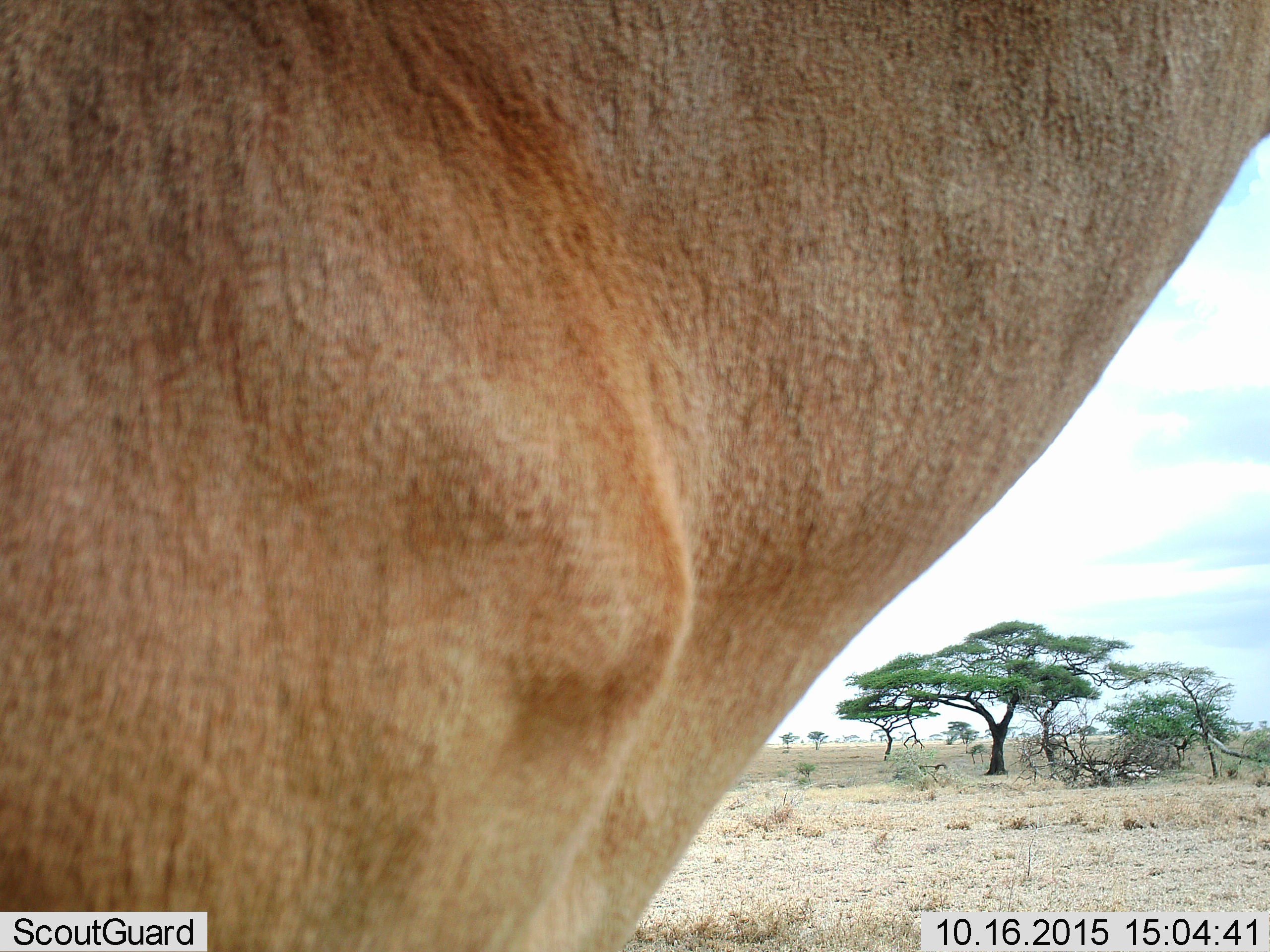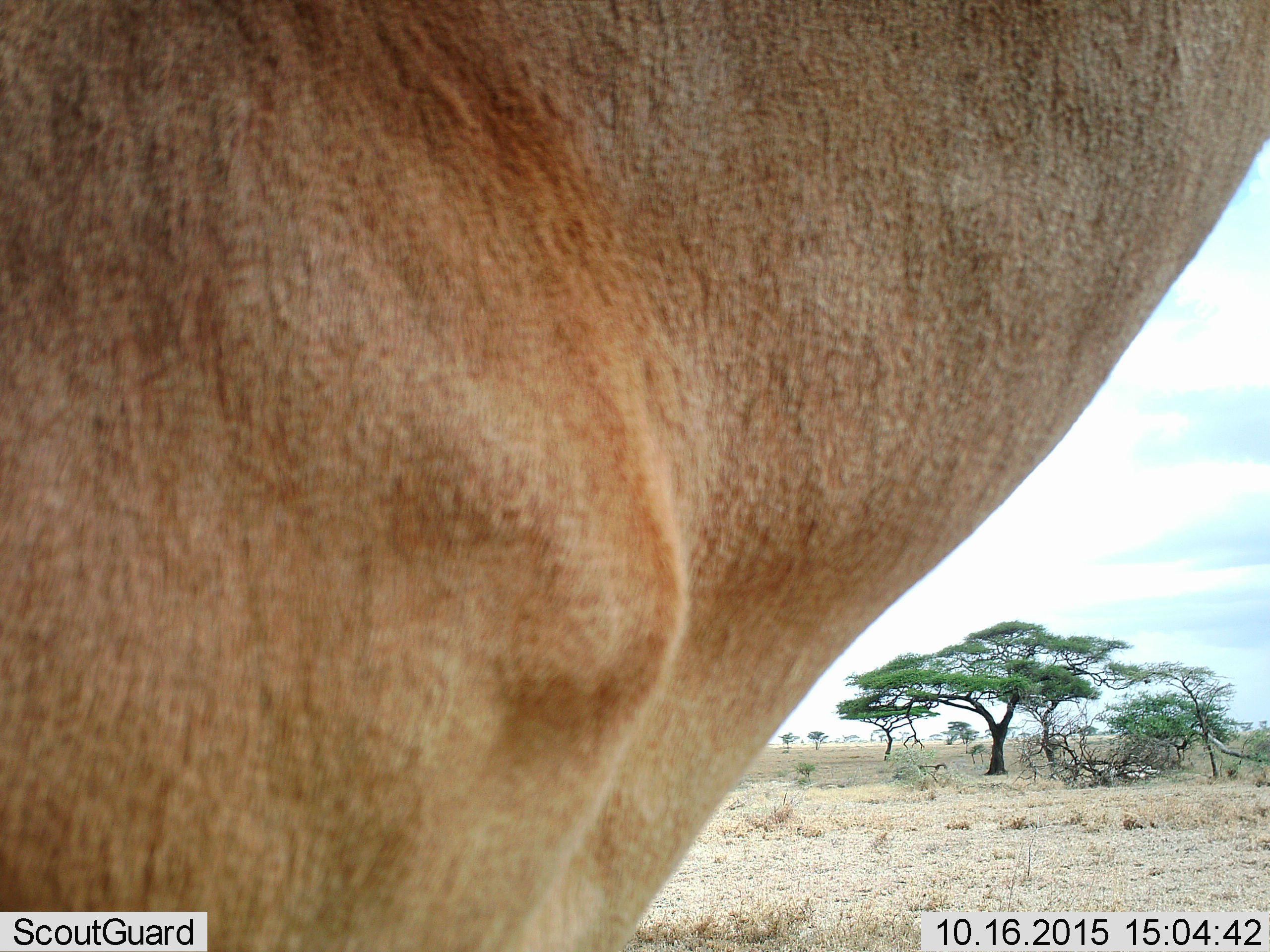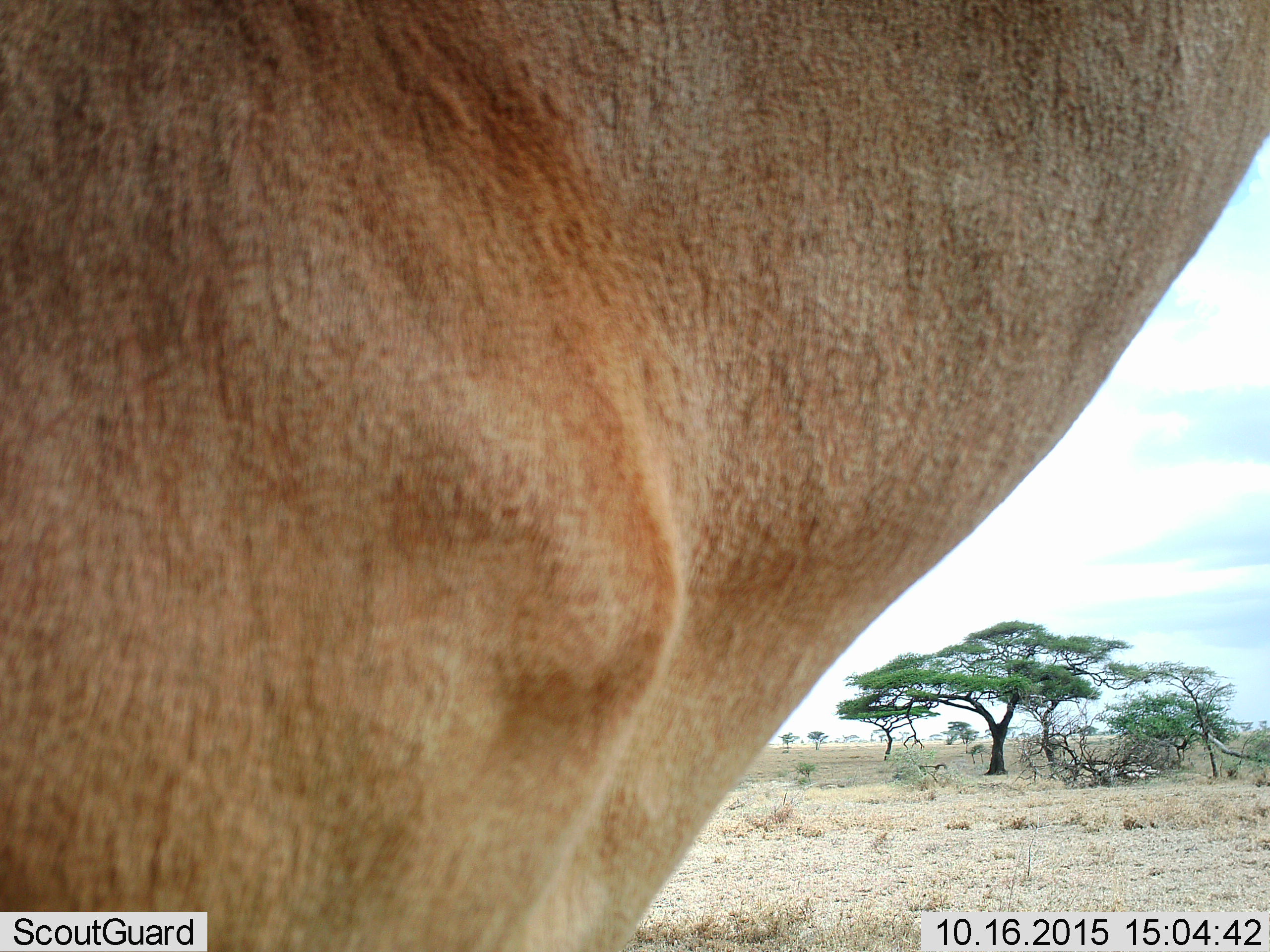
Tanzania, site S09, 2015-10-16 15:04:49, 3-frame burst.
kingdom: Animalia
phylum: Chordata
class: Mammalia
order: Artiodactyla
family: Bovidae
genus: Alcelaphus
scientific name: Alcelaphus buselaphus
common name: hartebeest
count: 1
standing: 100%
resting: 0%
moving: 0%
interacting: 0%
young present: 0%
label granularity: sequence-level